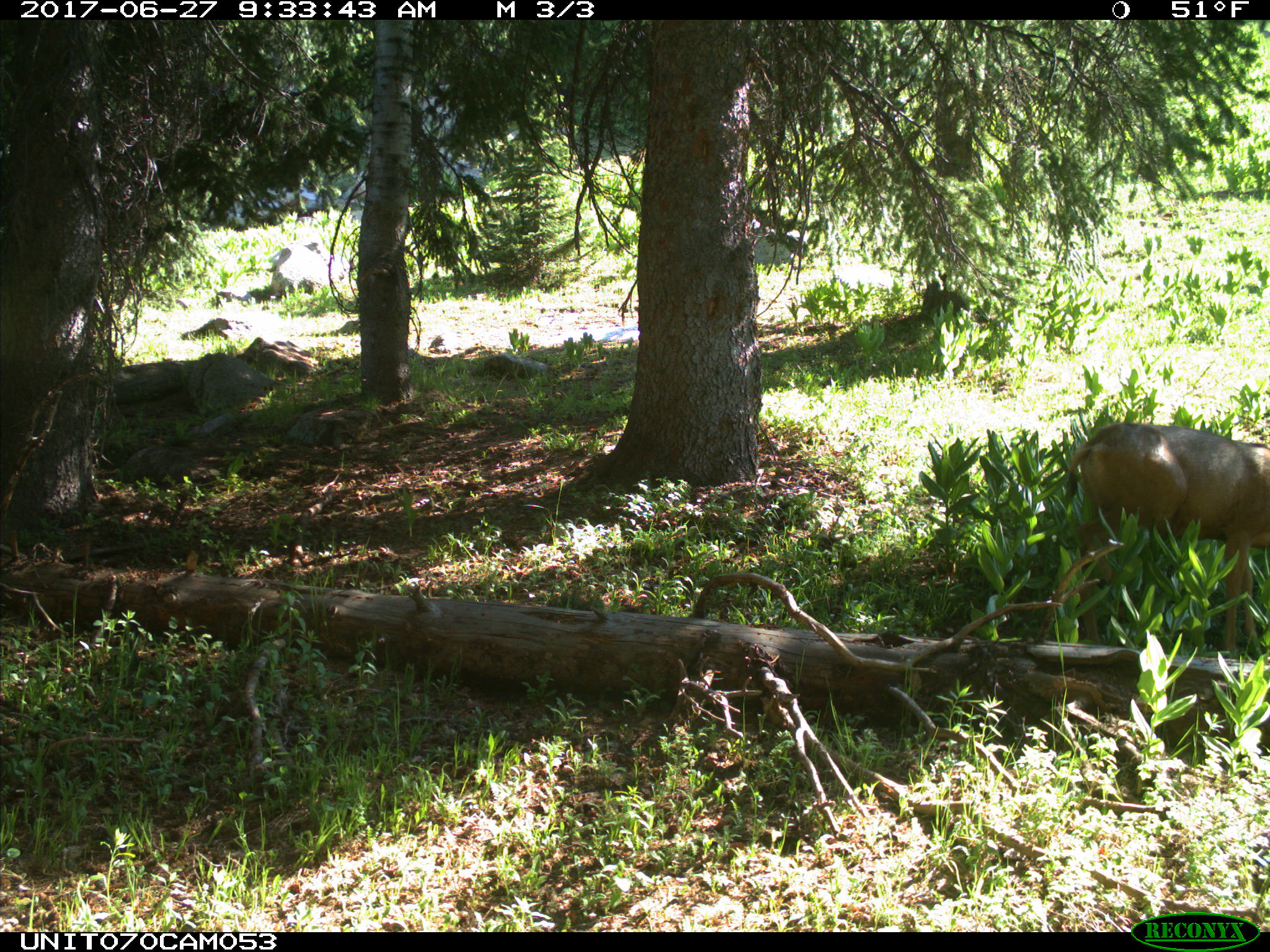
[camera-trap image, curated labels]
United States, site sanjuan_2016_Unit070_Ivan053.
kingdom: Animalia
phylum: Chordata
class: Mammalia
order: Artiodactyla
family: Cervidae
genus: Odocoileus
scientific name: Odocoileus hemionus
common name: mule deer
Odocoileus hemionus (mule deer).